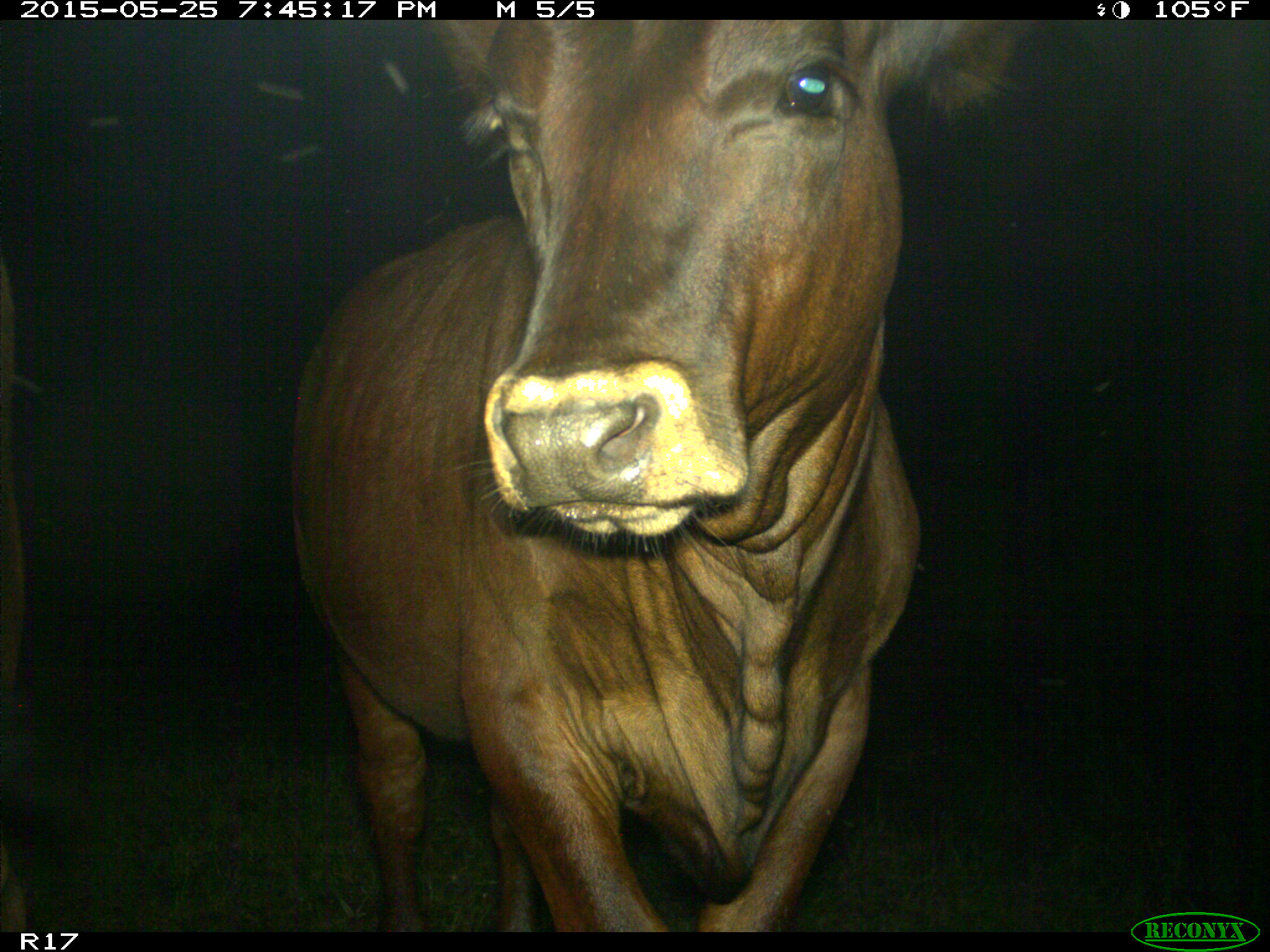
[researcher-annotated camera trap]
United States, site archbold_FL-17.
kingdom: Animalia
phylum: Chordata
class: Mammalia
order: Artiodactyla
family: Bovidae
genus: Bos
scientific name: Bos taurus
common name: domestic cow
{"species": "Bos taurus (domestic cow)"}